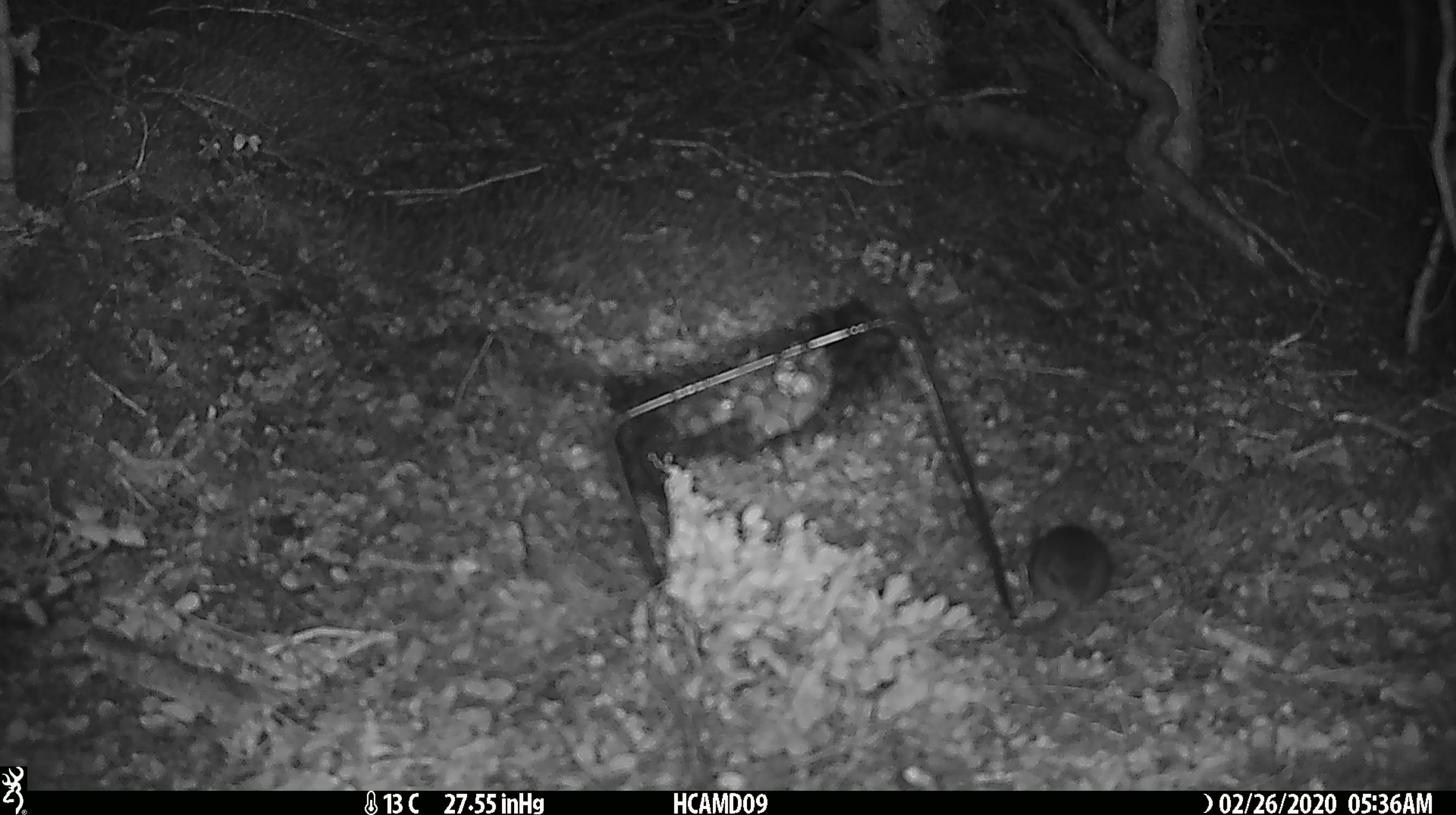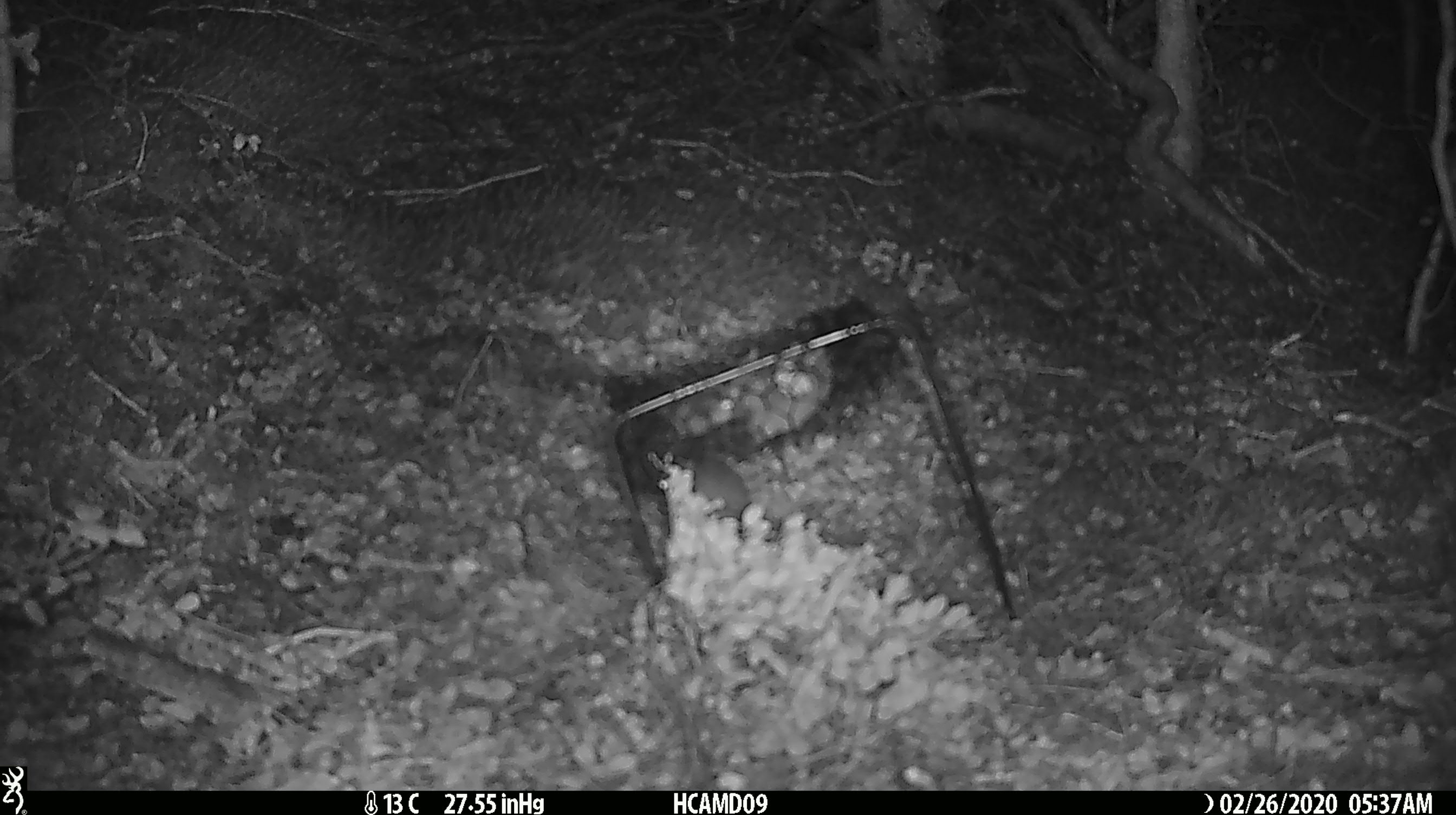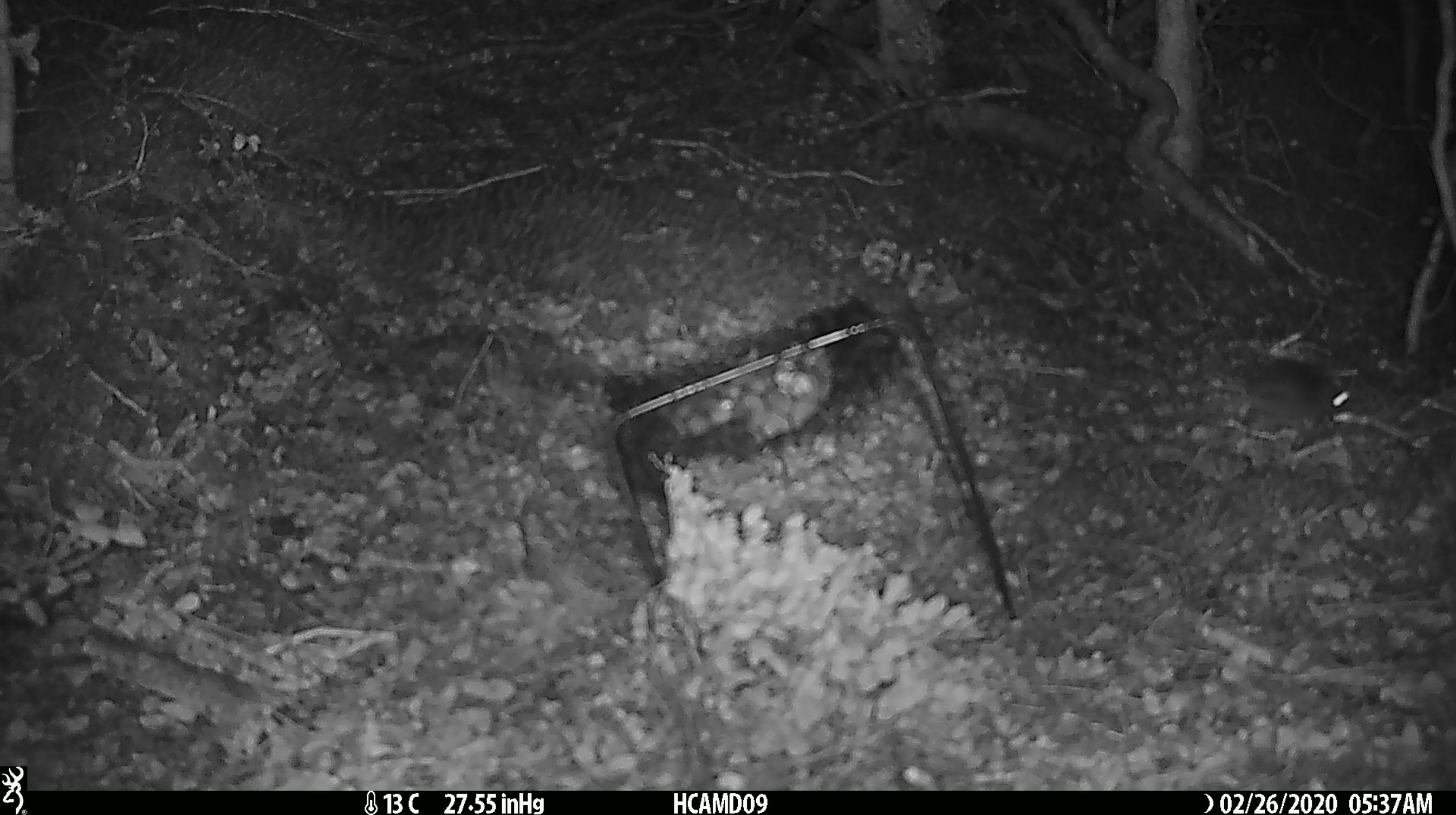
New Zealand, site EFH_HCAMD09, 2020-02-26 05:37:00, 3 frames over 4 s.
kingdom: Animalia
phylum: Chordata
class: Mammalia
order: Rodentia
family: Muridae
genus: Mus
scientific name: Mus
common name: mouse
Mouse (Mus).